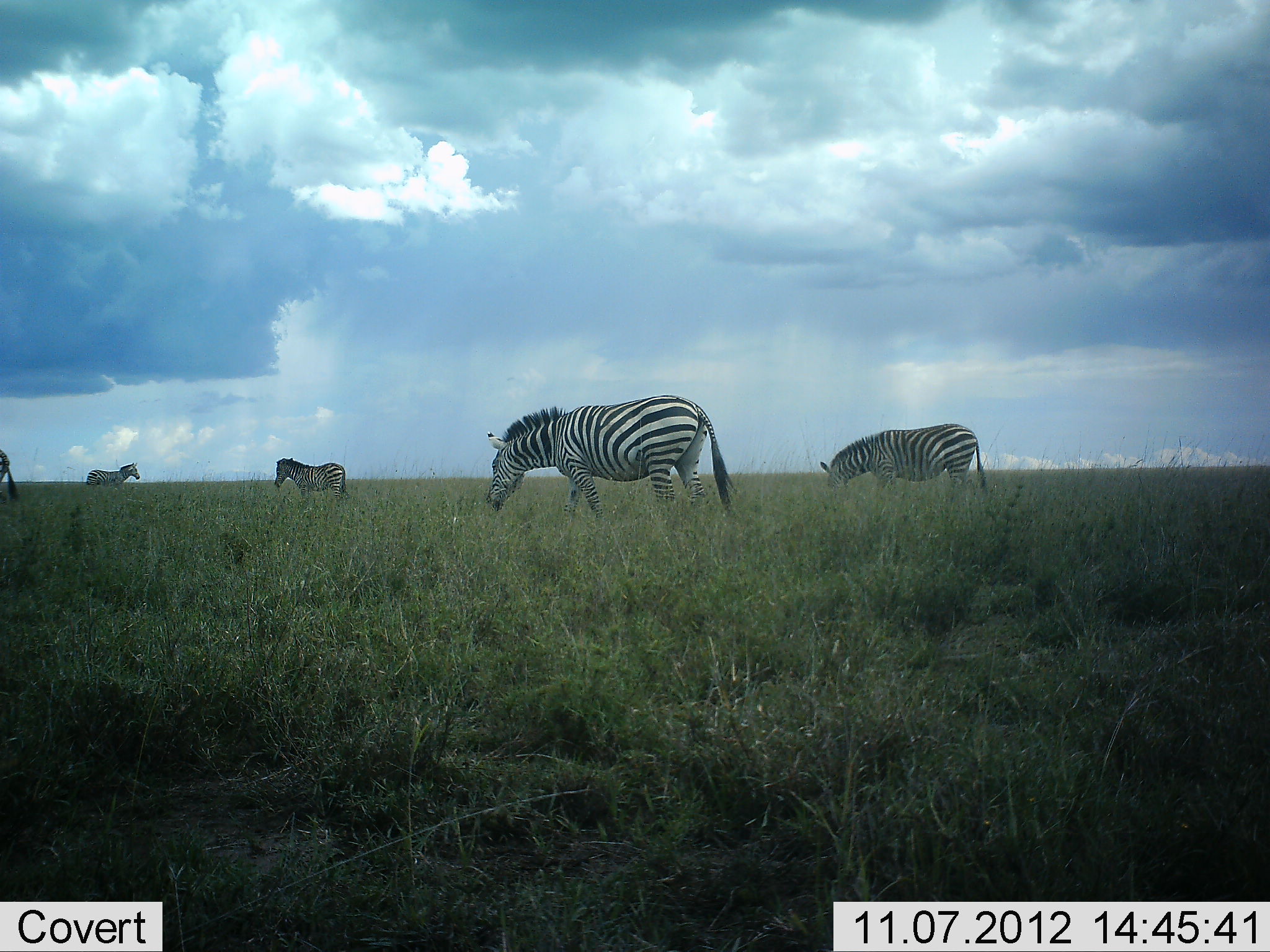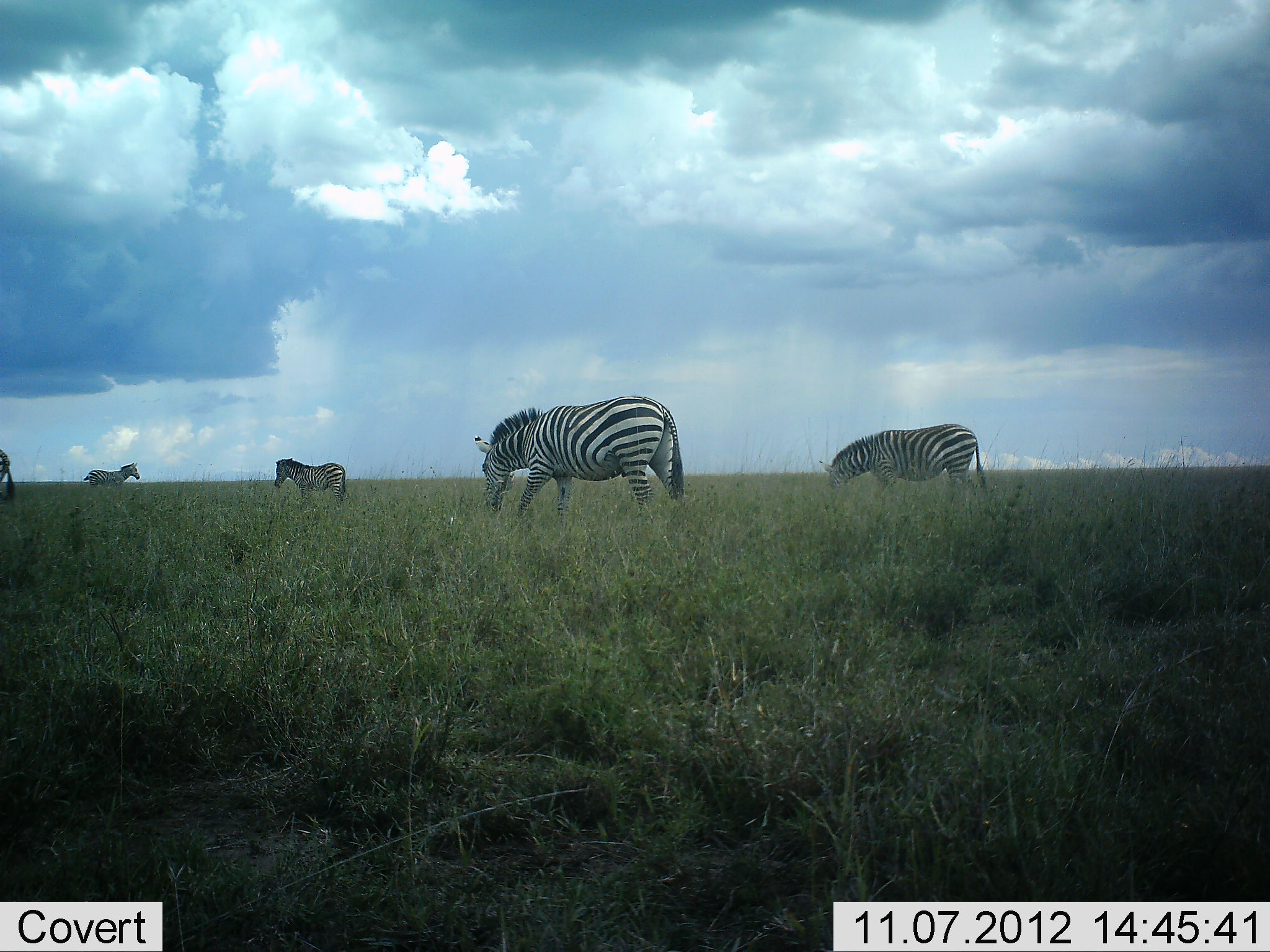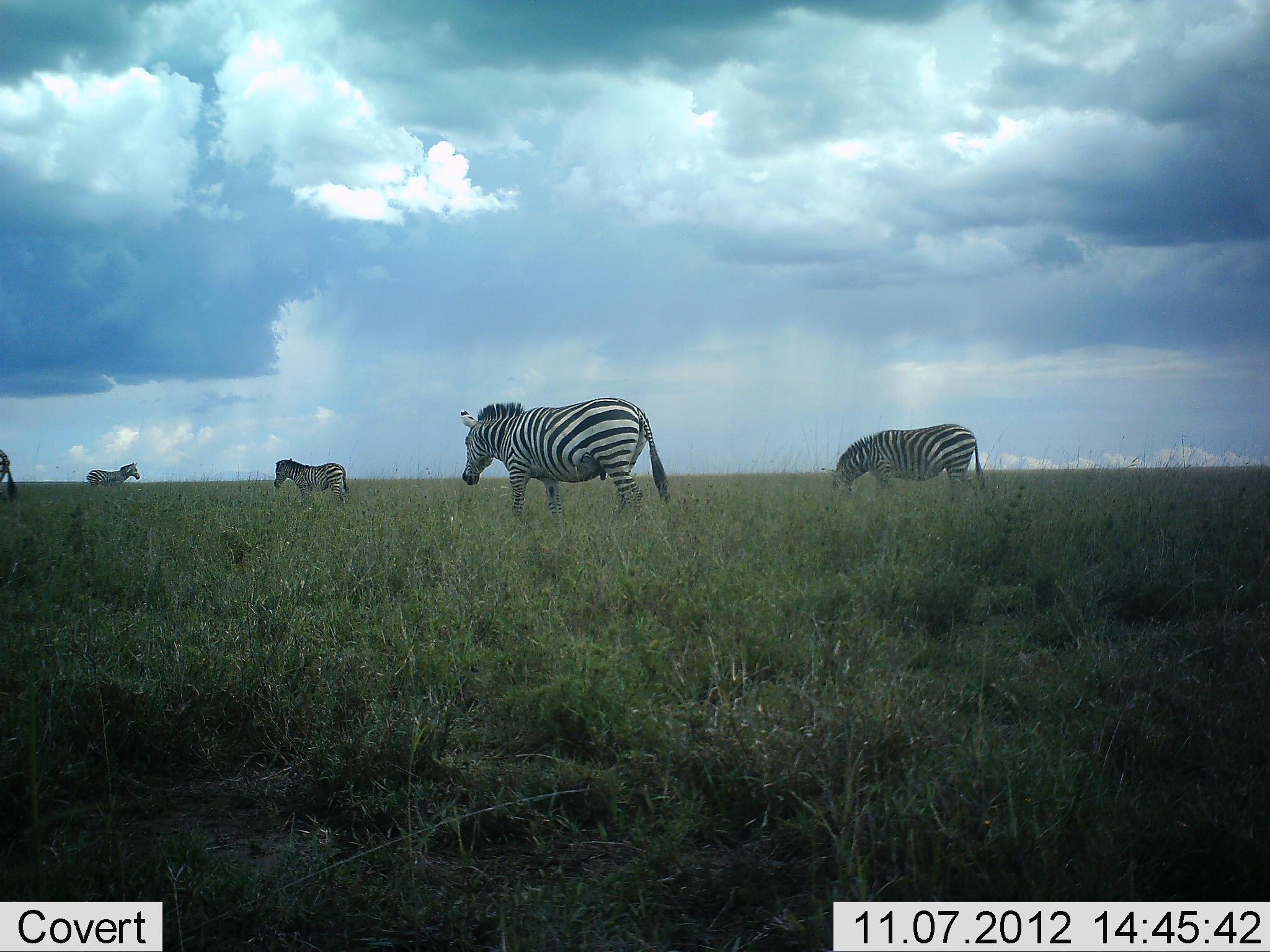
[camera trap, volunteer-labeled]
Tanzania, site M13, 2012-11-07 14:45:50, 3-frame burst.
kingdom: Animalia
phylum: Chordata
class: Mammalia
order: Perissodactyla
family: Equidae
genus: Equus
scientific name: Equus quagga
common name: plains zebra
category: zebra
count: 5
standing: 60%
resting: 0%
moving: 50%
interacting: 0%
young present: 20%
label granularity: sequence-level